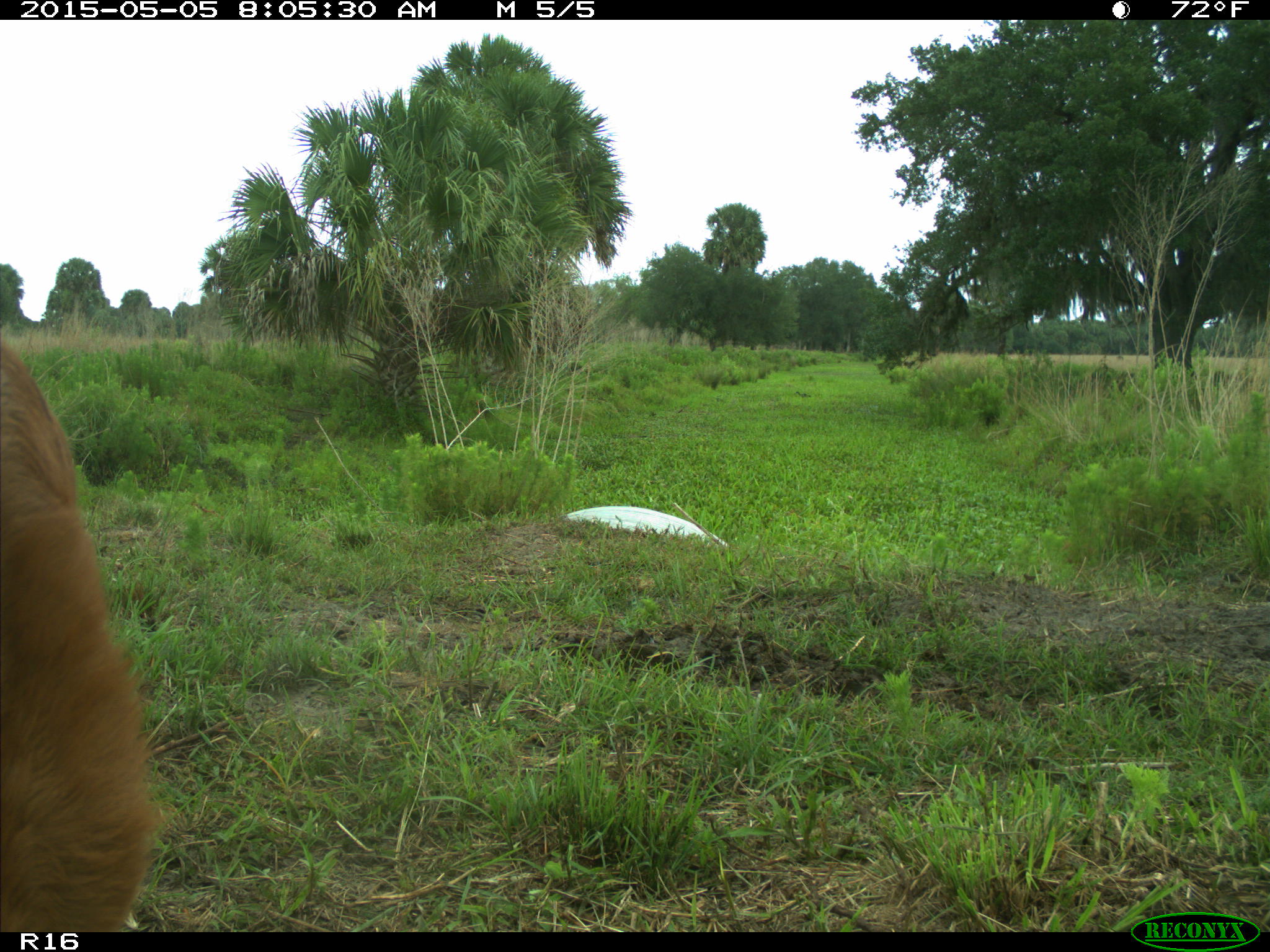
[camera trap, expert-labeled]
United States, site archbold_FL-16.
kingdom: Animalia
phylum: Chordata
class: Mammalia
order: Artiodactyla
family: Bovidae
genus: Bos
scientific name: Bos taurus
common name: domestic cow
Bos taurus (domestic cow).